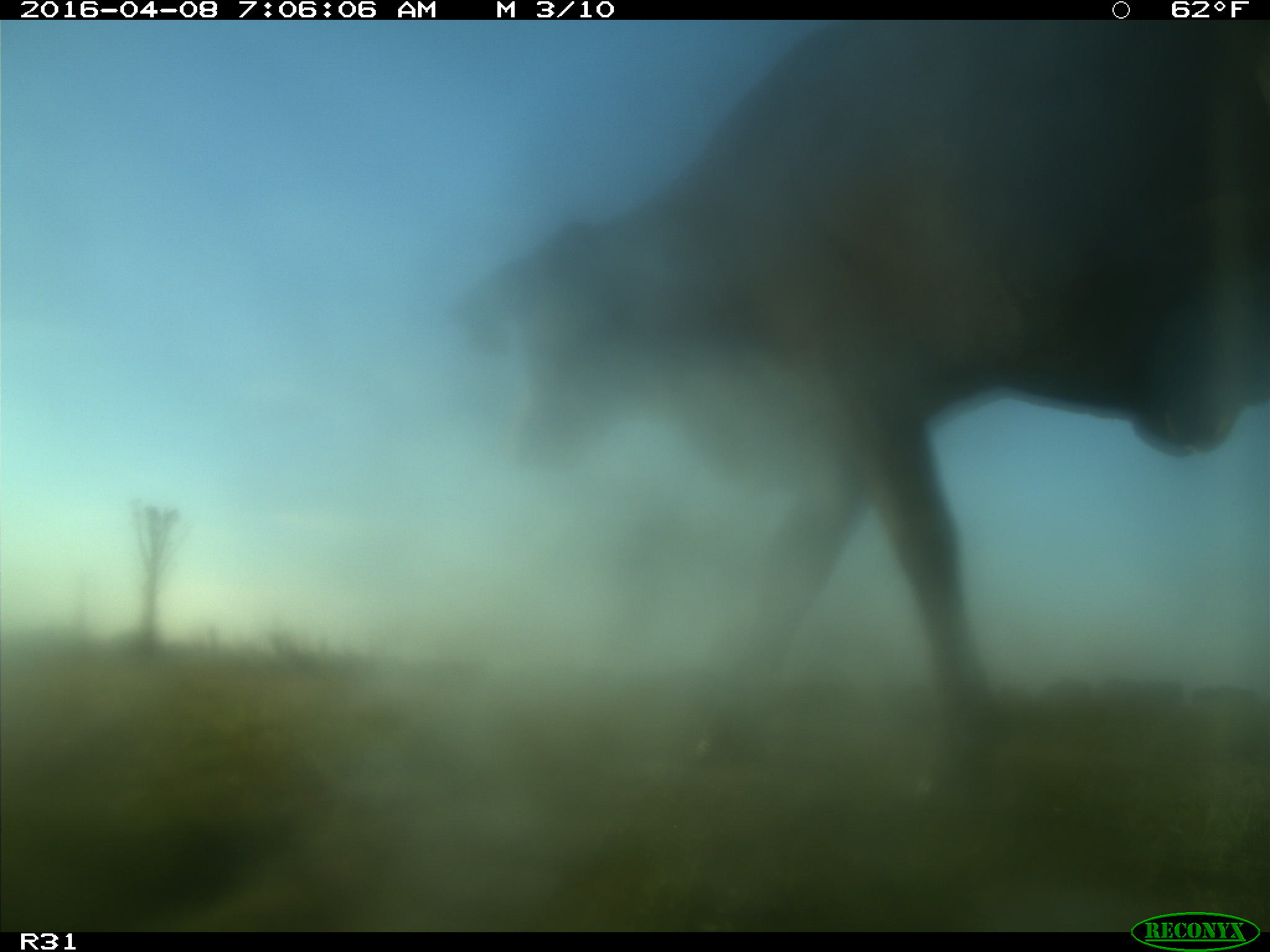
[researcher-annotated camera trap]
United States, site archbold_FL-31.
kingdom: Animalia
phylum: Chordata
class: Mammalia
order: Artiodactyla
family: Bovidae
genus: Bos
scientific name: Bos taurus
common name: domestic cow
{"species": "Bos taurus (domestic cow)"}